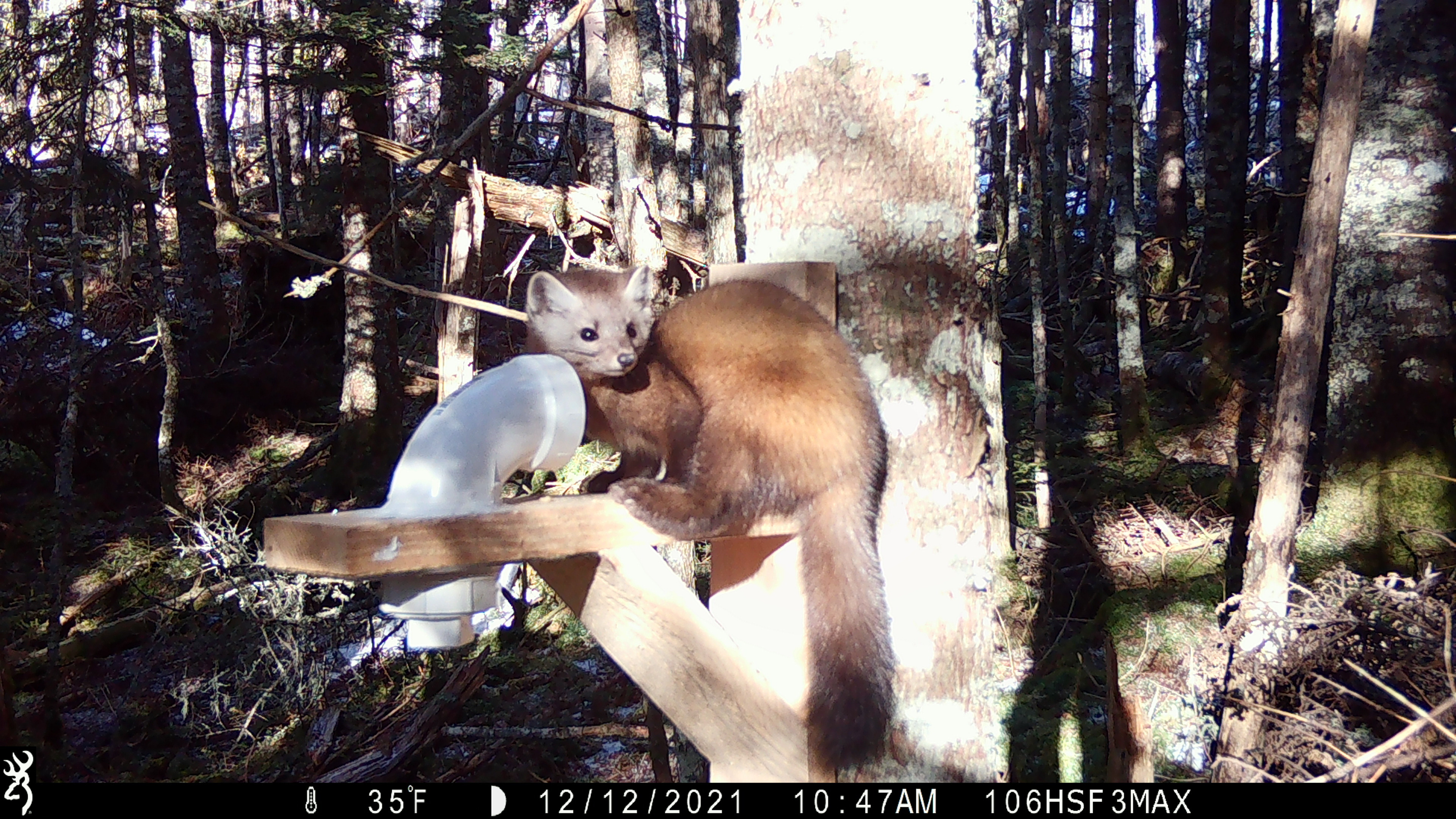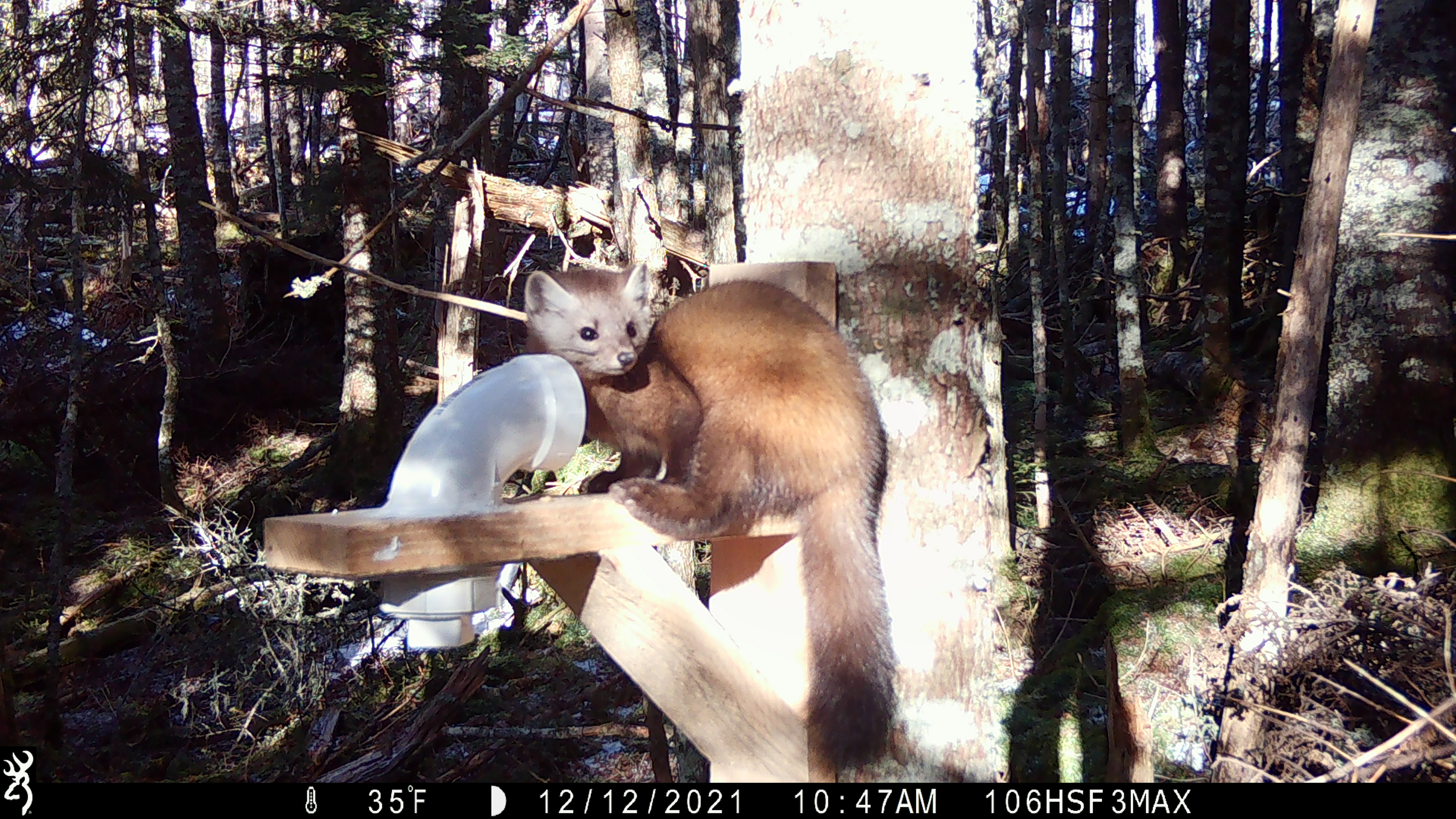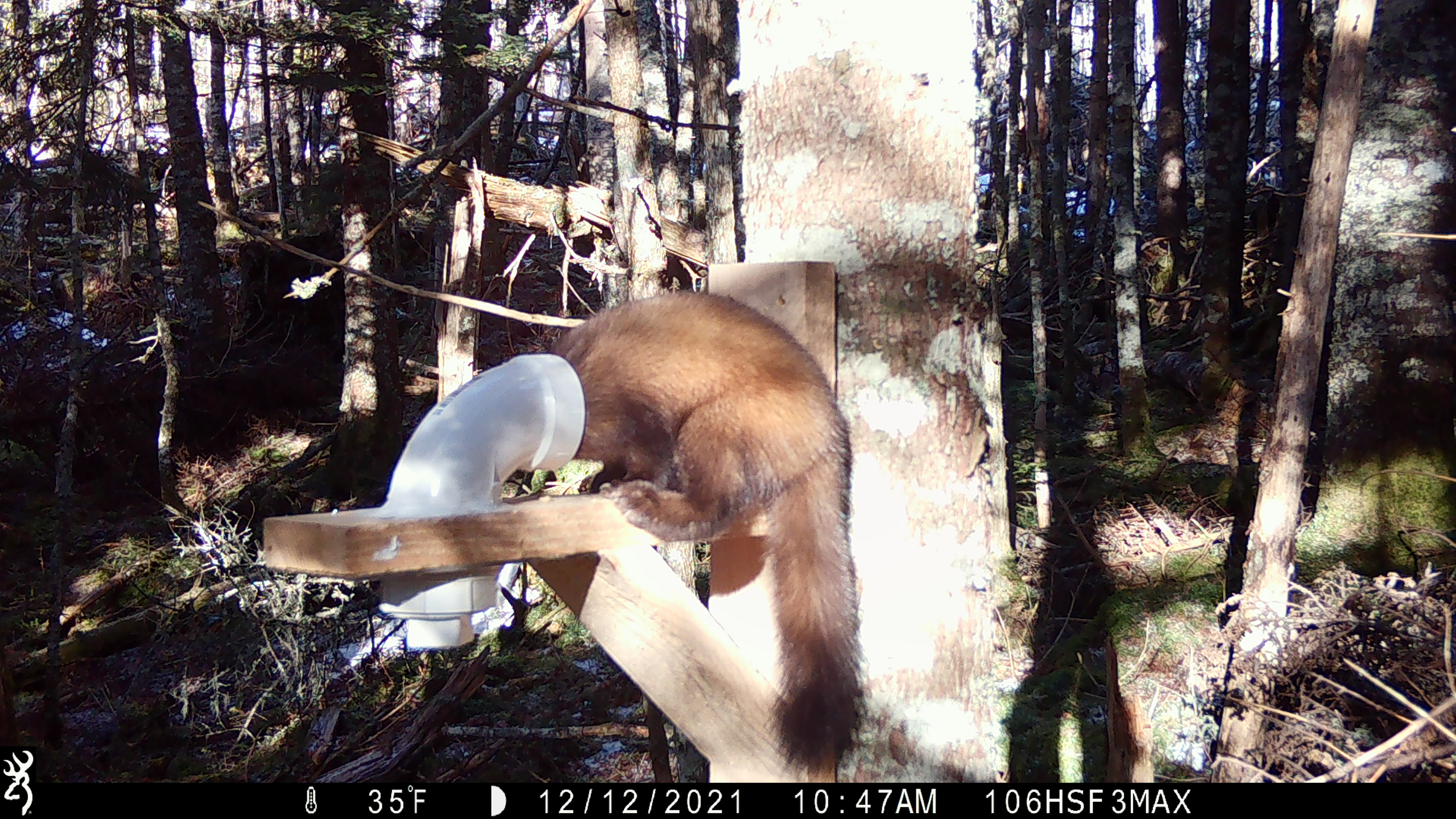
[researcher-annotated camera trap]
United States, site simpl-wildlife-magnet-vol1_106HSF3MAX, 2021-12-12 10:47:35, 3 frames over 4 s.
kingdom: Animalia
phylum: Chordata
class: Mammalia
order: Carnivora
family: Mustelidae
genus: Martes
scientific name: Martes americana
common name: american marten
American marten (Martes americana).